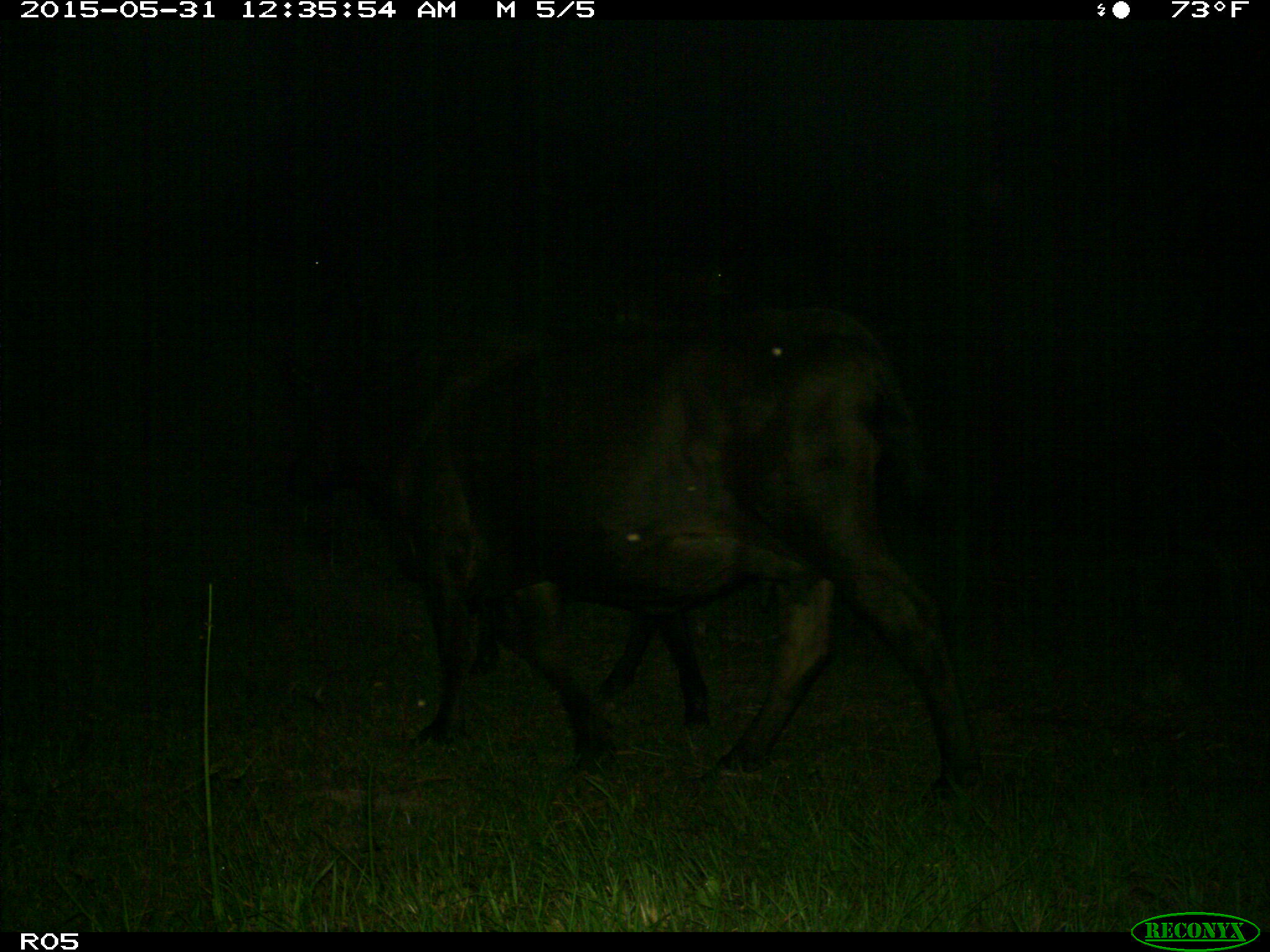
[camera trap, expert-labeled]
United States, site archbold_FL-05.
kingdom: Animalia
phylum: Chordata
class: Mammalia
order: Artiodactyla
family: Bovidae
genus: Bos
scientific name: Bos taurus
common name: domestic cow